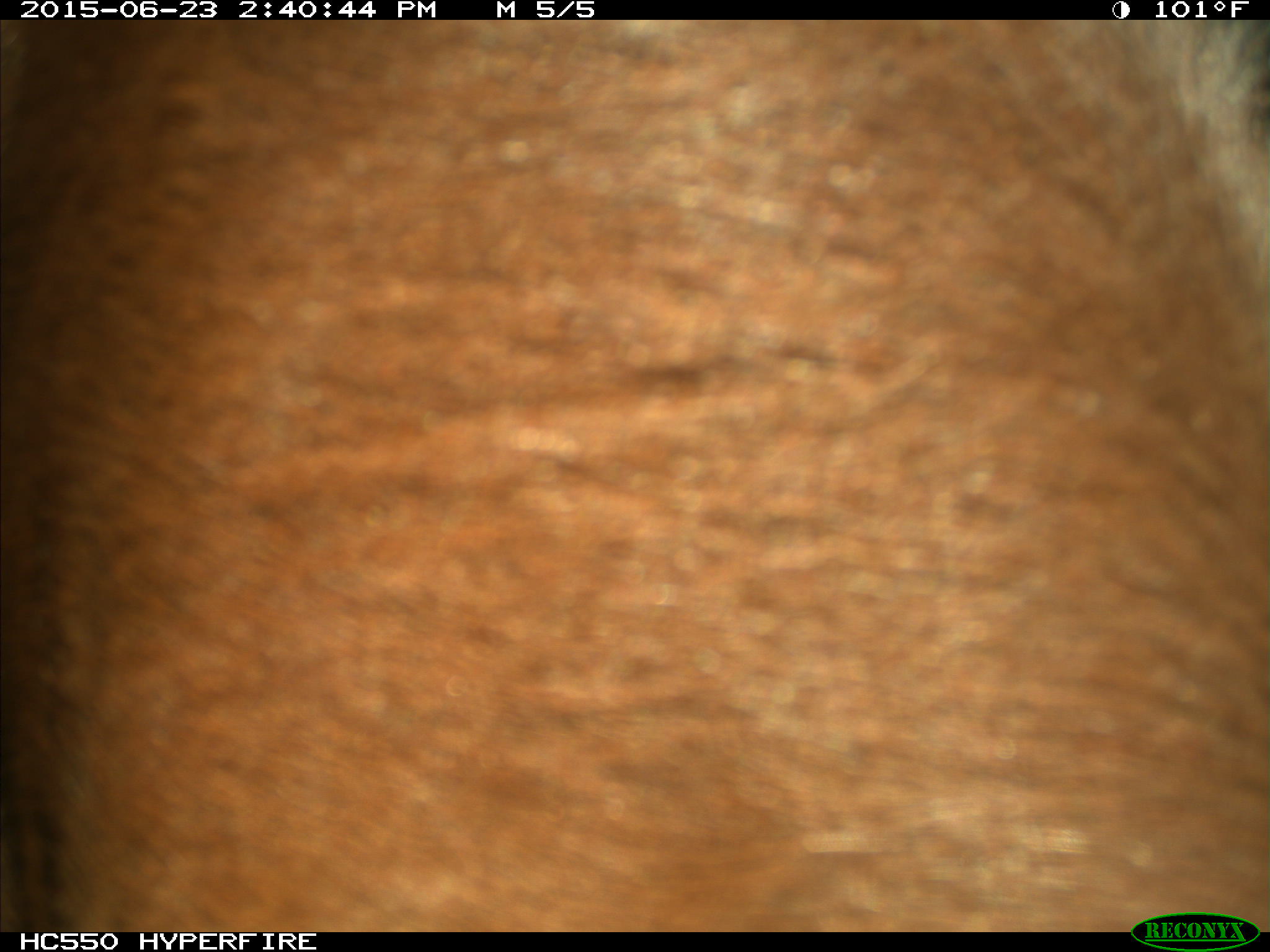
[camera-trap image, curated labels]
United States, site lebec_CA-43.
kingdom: Animalia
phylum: Chordata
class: Mammalia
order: Artiodactyla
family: Bovidae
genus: Bos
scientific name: Bos taurus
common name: domestic cow